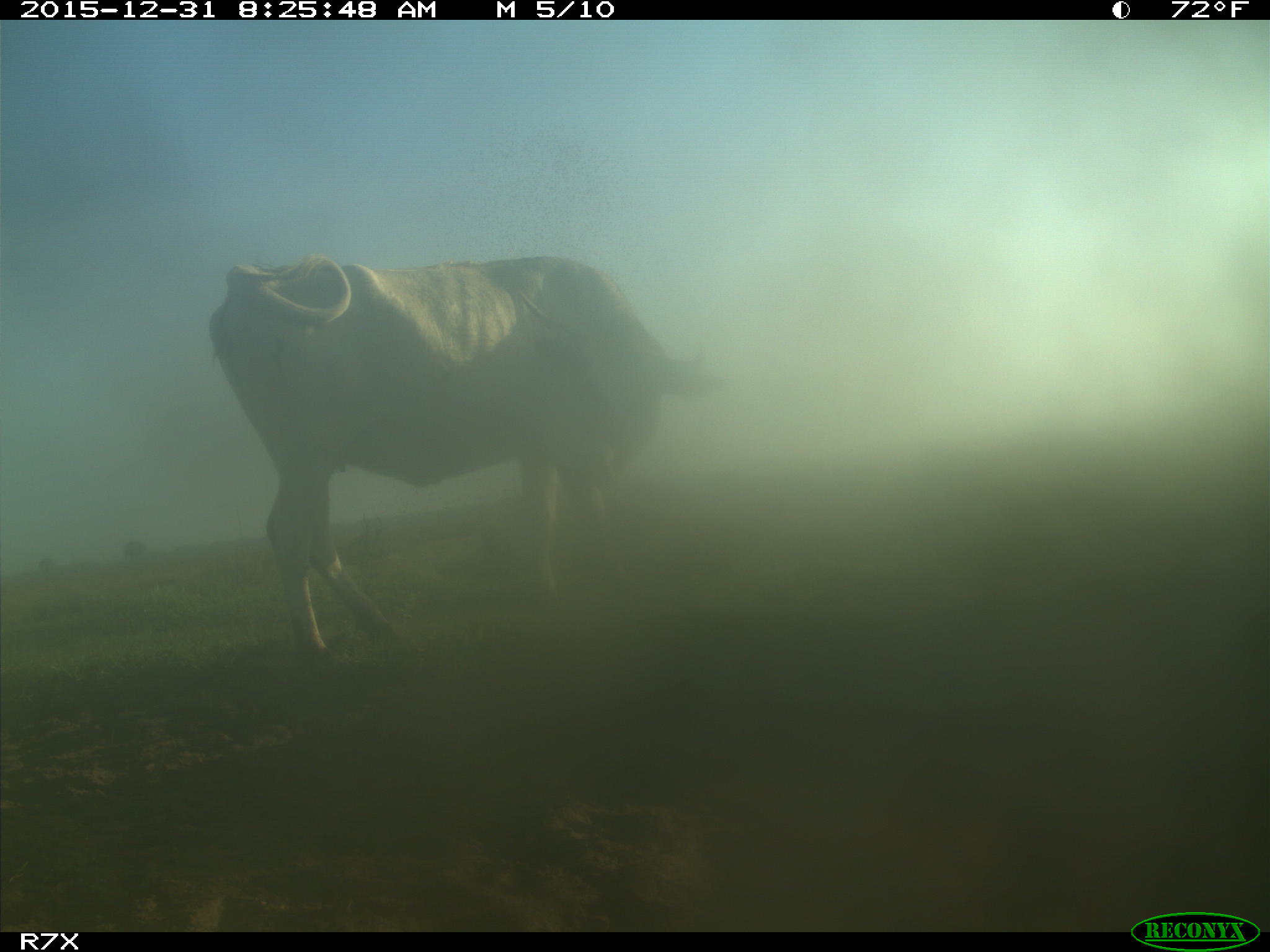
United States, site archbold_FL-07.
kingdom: Animalia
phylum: Chordata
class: Mammalia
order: Artiodactyla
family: Bovidae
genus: Bos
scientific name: Bos taurus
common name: domestic cow